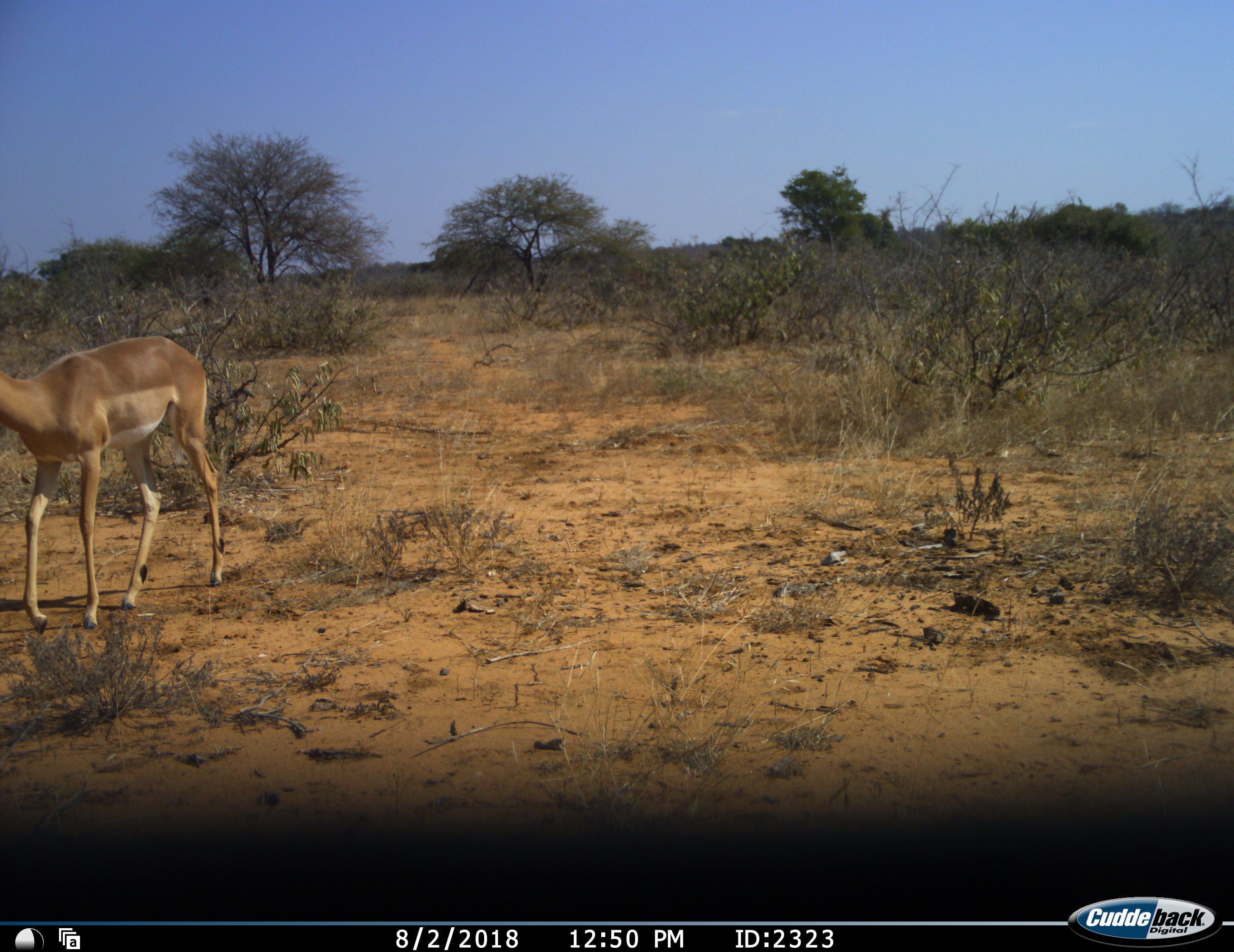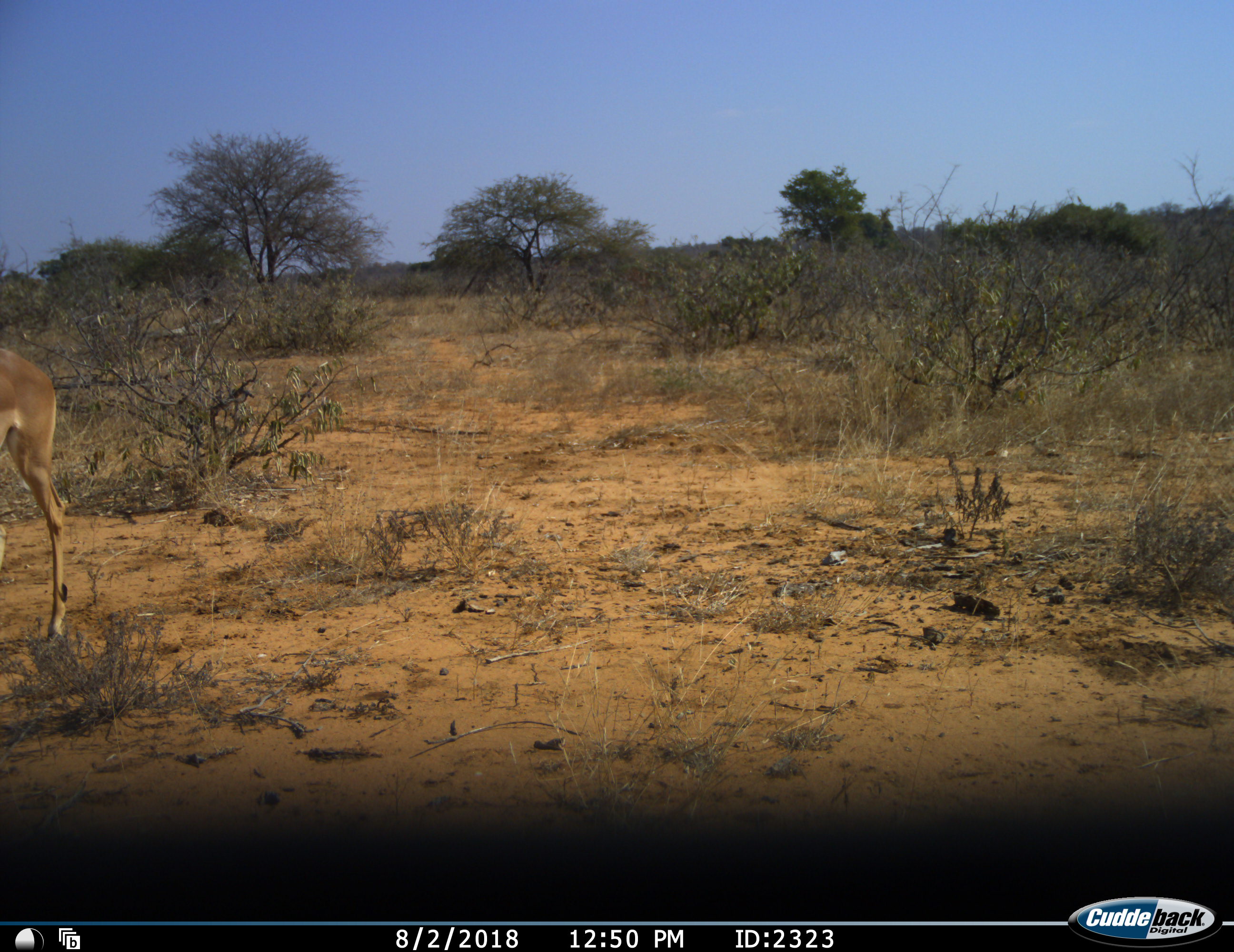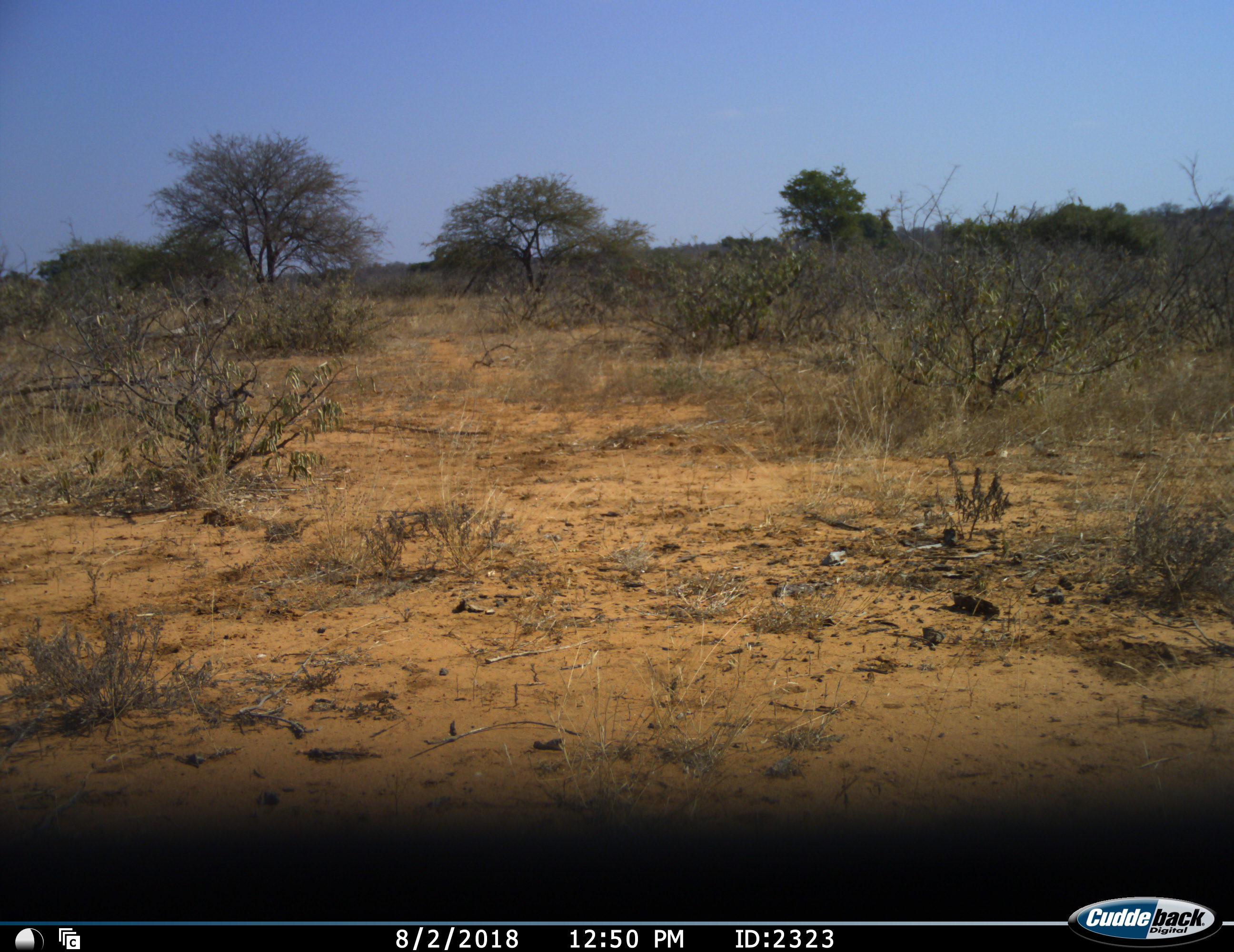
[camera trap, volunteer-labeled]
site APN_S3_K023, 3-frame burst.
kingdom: Animalia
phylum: Chordata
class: Mammalia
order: Artiodactyla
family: Bovidae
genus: Aepyceros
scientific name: Aepyceros melampus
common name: impala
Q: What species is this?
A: Impala (Aepyceros melampus).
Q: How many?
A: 1.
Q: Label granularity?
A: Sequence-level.